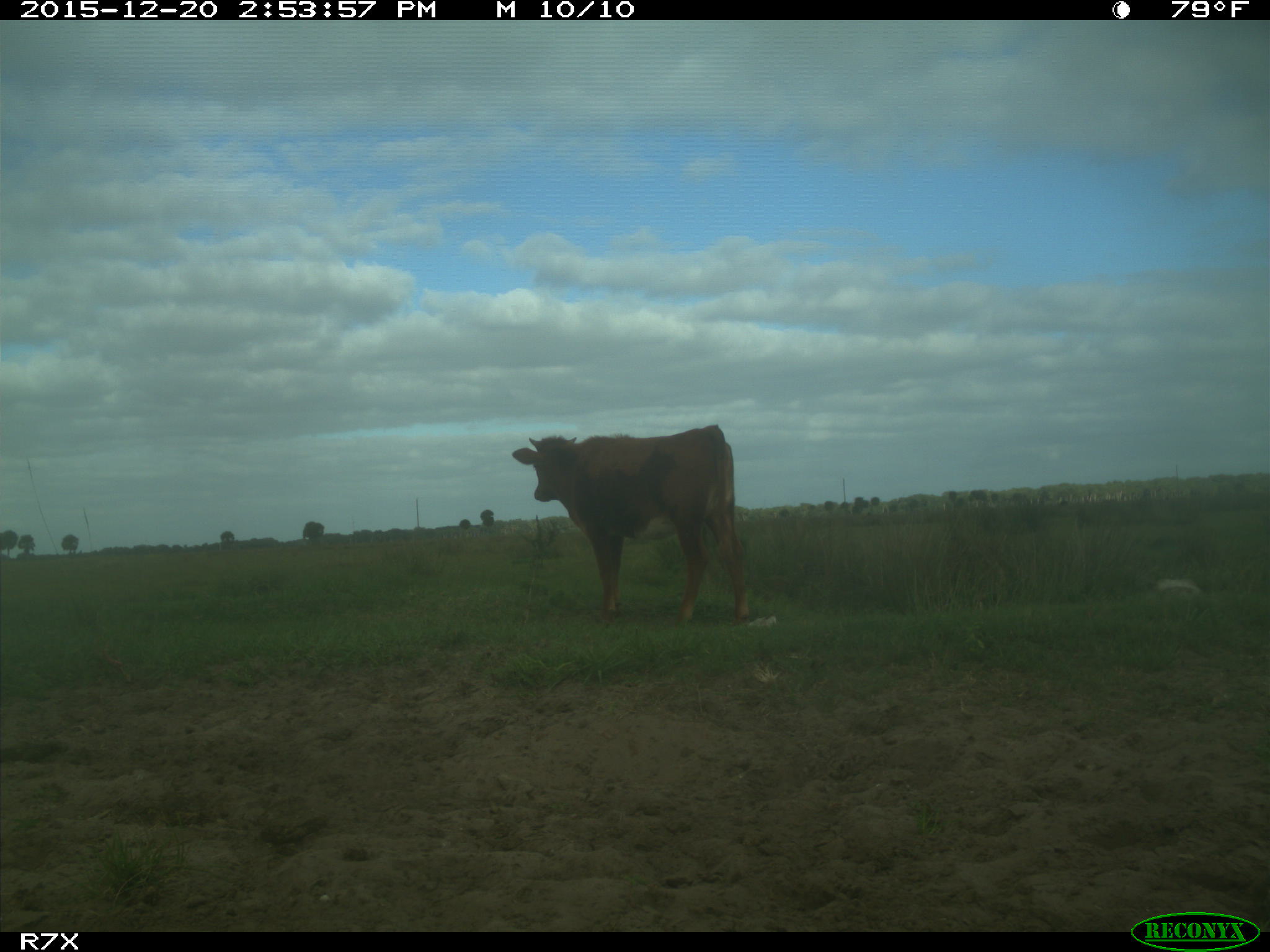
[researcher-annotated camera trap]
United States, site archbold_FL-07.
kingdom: Animalia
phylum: Chordata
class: Mammalia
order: Artiodactyla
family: Bovidae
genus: Bos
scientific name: Bos taurus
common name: domestic cow